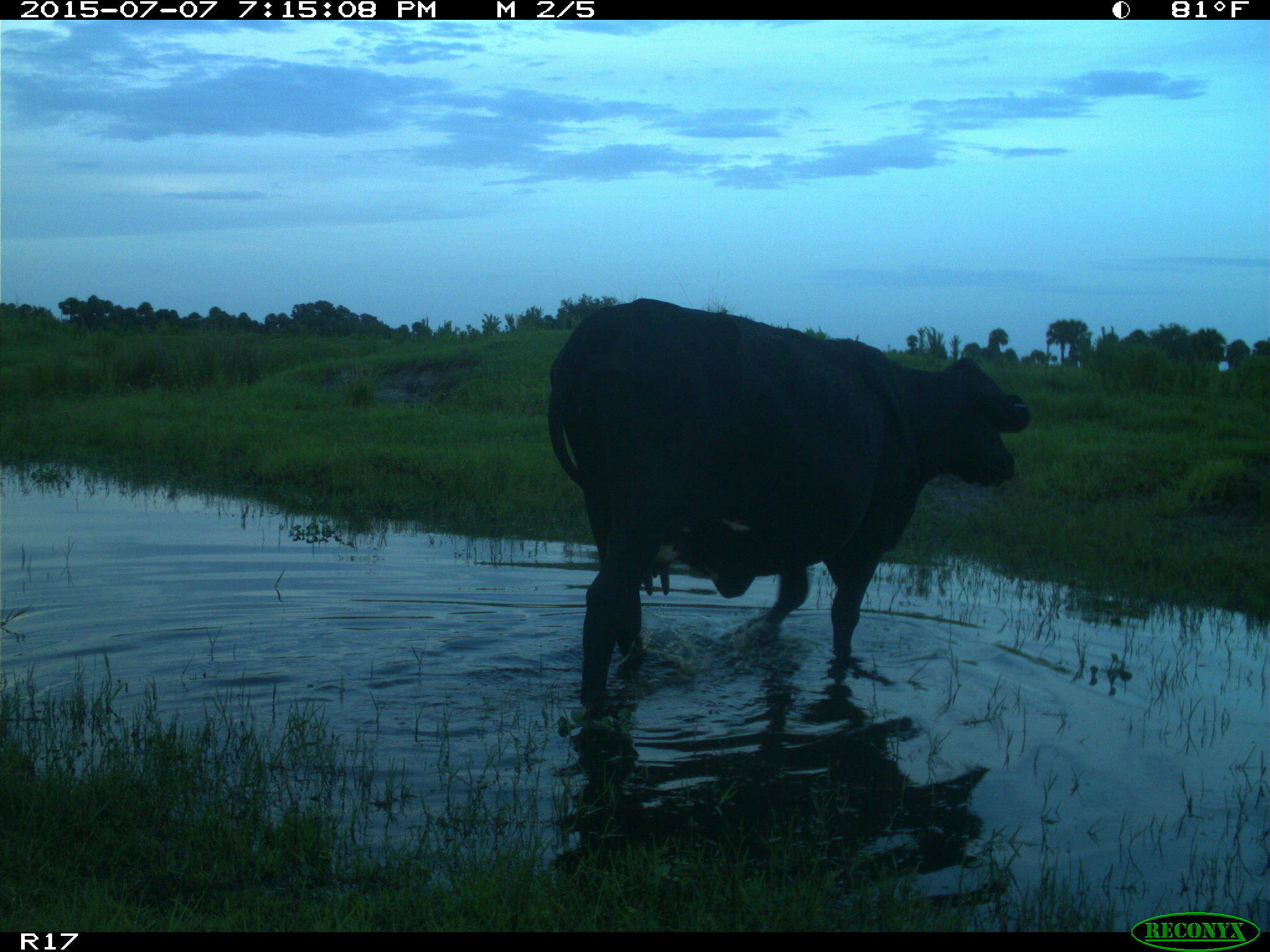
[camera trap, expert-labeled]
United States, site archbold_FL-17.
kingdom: Animalia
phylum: Chordata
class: Mammalia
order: Artiodactyla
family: Bovidae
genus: Bos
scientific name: Bos taurus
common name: domestic cow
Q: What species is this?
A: Bos taurus (domestic cow).